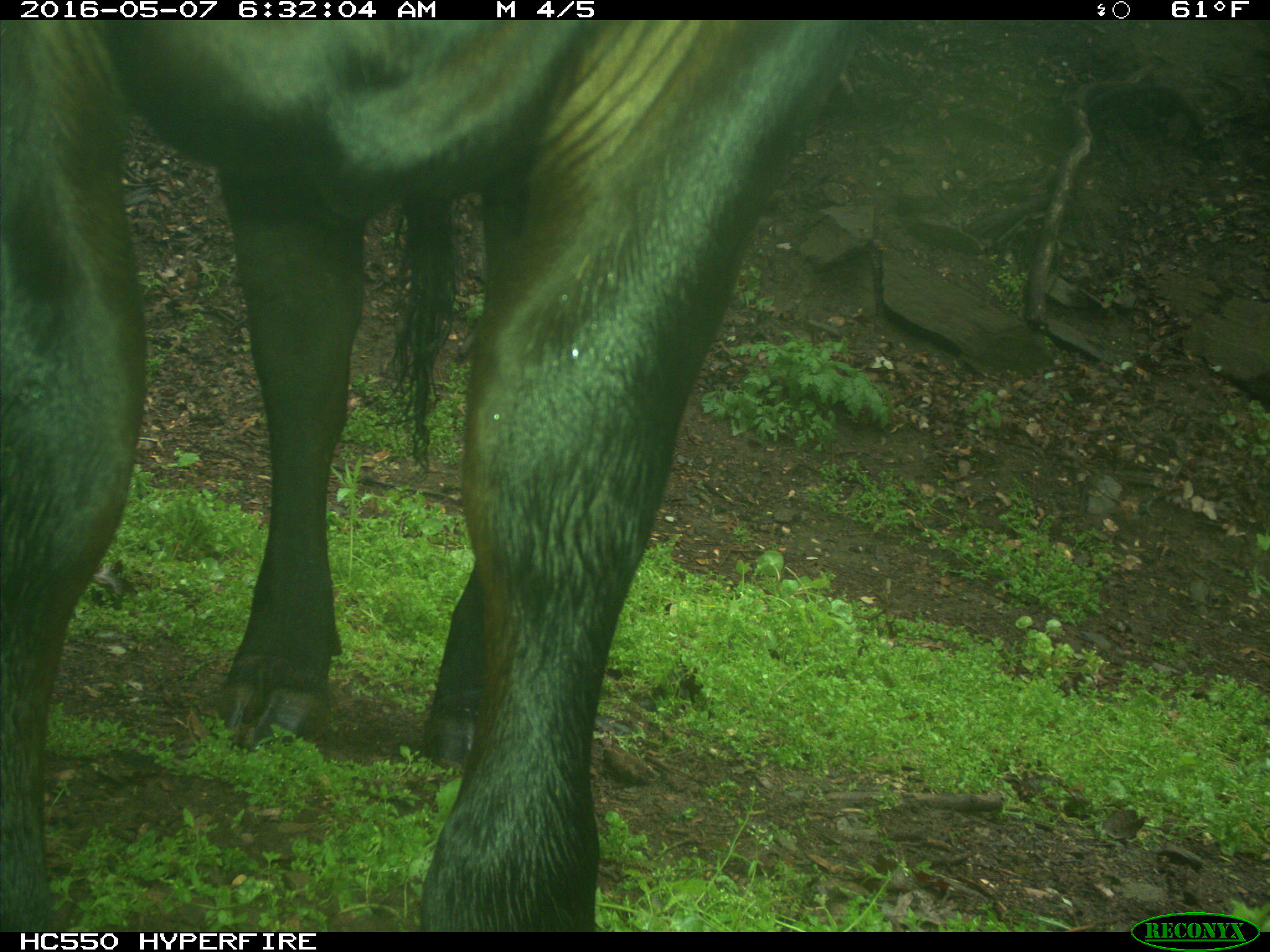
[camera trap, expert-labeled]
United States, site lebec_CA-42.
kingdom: Animalia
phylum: Chordata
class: Mammalia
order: Artiodactyla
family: Bovidae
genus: Bos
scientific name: Bos taurus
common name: domestic cow